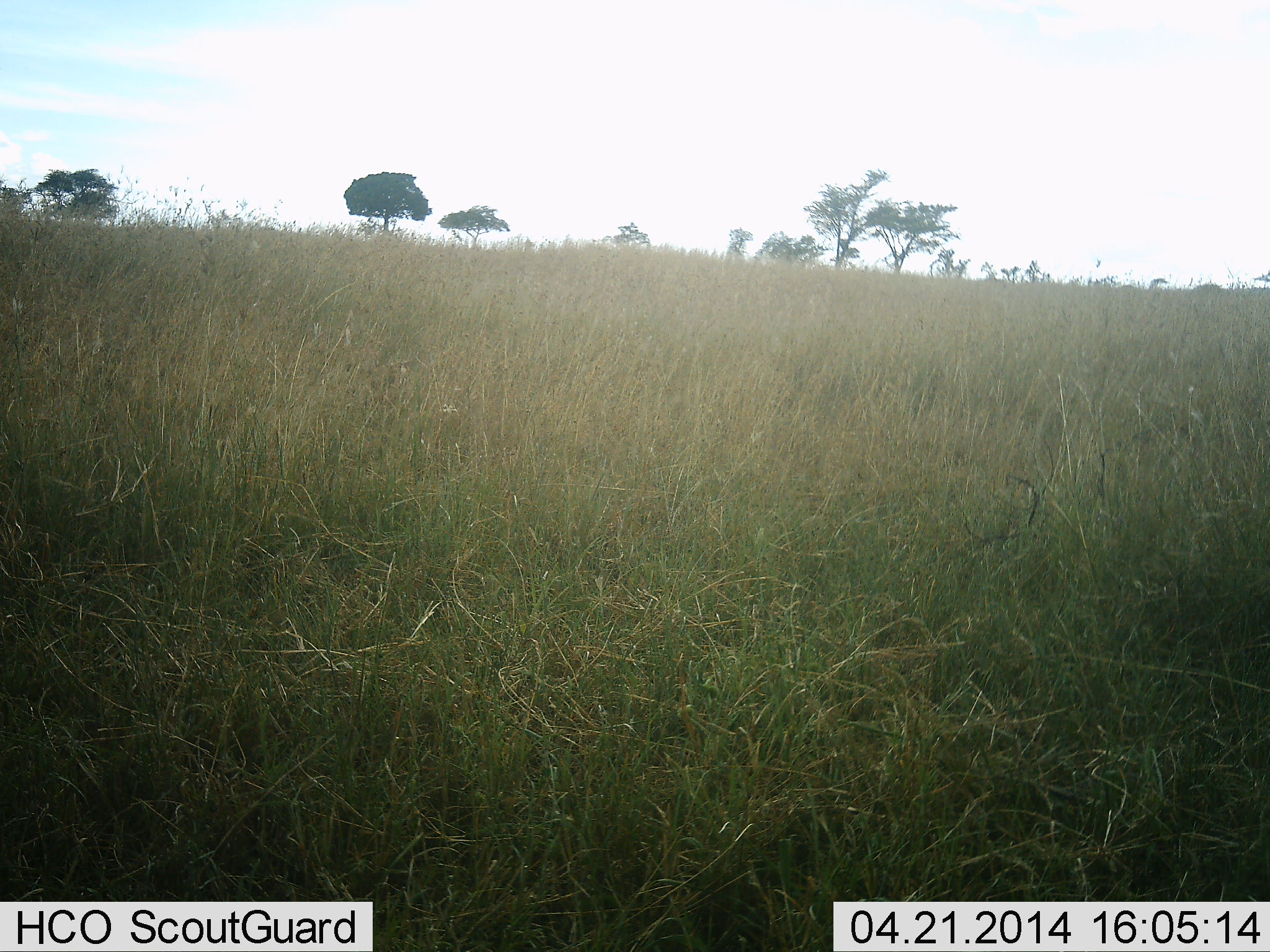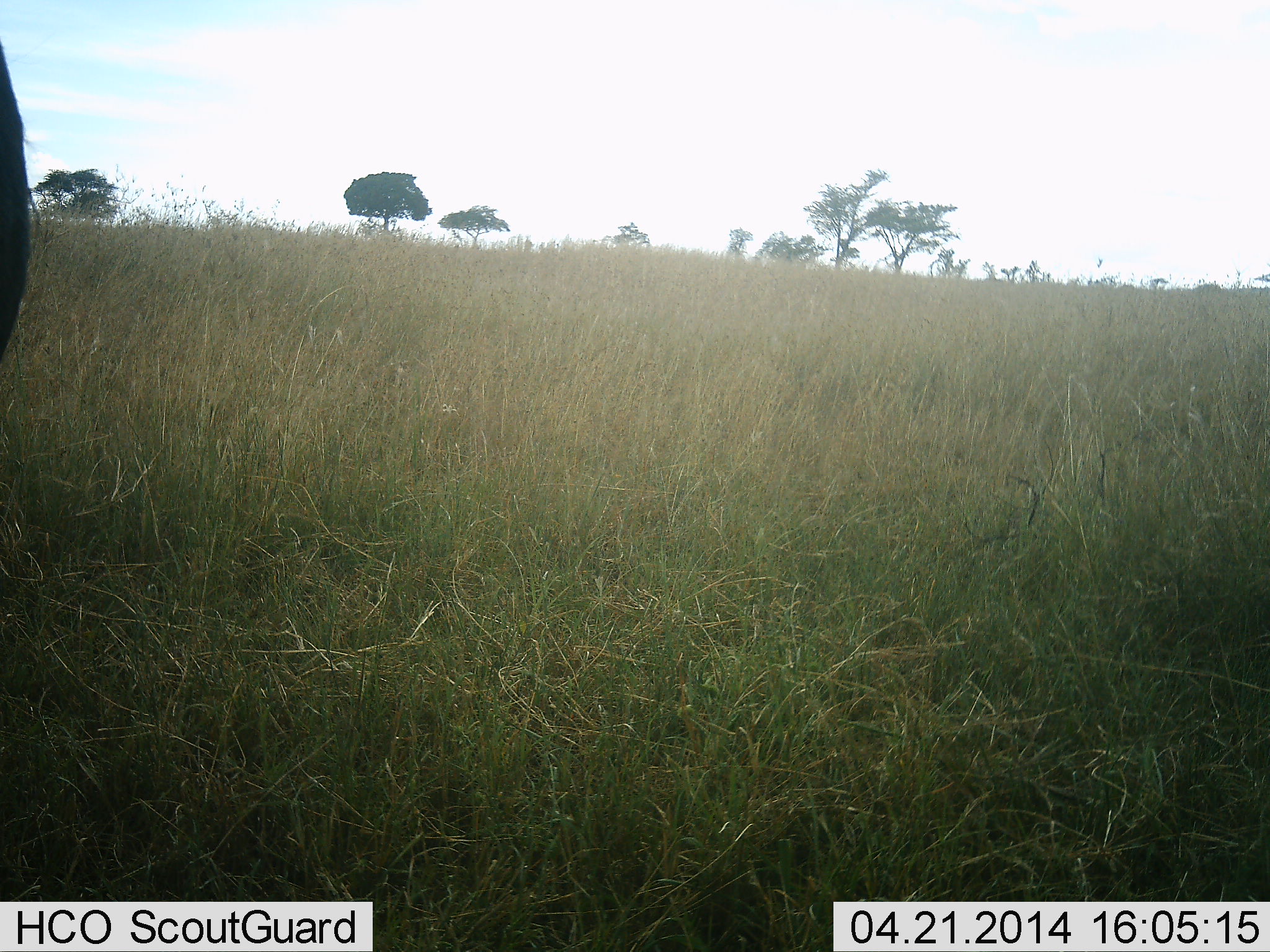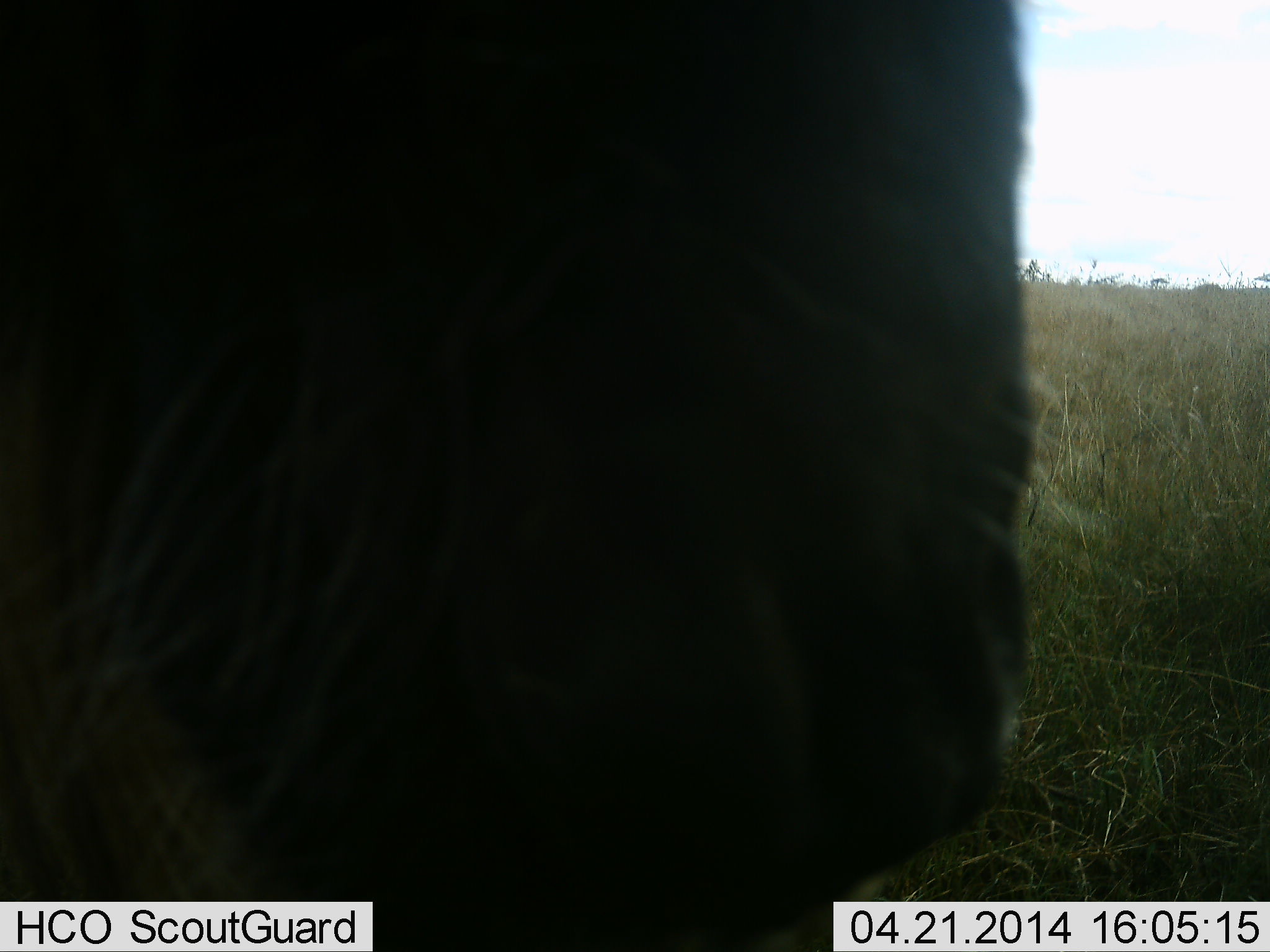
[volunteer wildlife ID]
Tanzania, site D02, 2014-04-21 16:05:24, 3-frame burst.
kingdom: Animalia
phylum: Chordata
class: Mammalia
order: Artiodactyla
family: Bovidae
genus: Connochaetes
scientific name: Connochaetes taurinus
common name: blue wildebeest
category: wildebeest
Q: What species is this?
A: Wildebeest (blue wildebeest) (Connochaetes taurinus).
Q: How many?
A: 1.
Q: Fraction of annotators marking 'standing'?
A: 30%.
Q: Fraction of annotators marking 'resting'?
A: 0%.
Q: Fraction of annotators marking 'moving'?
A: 70%.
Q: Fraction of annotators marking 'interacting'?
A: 0%.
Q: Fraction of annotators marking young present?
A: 0%.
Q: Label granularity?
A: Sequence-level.